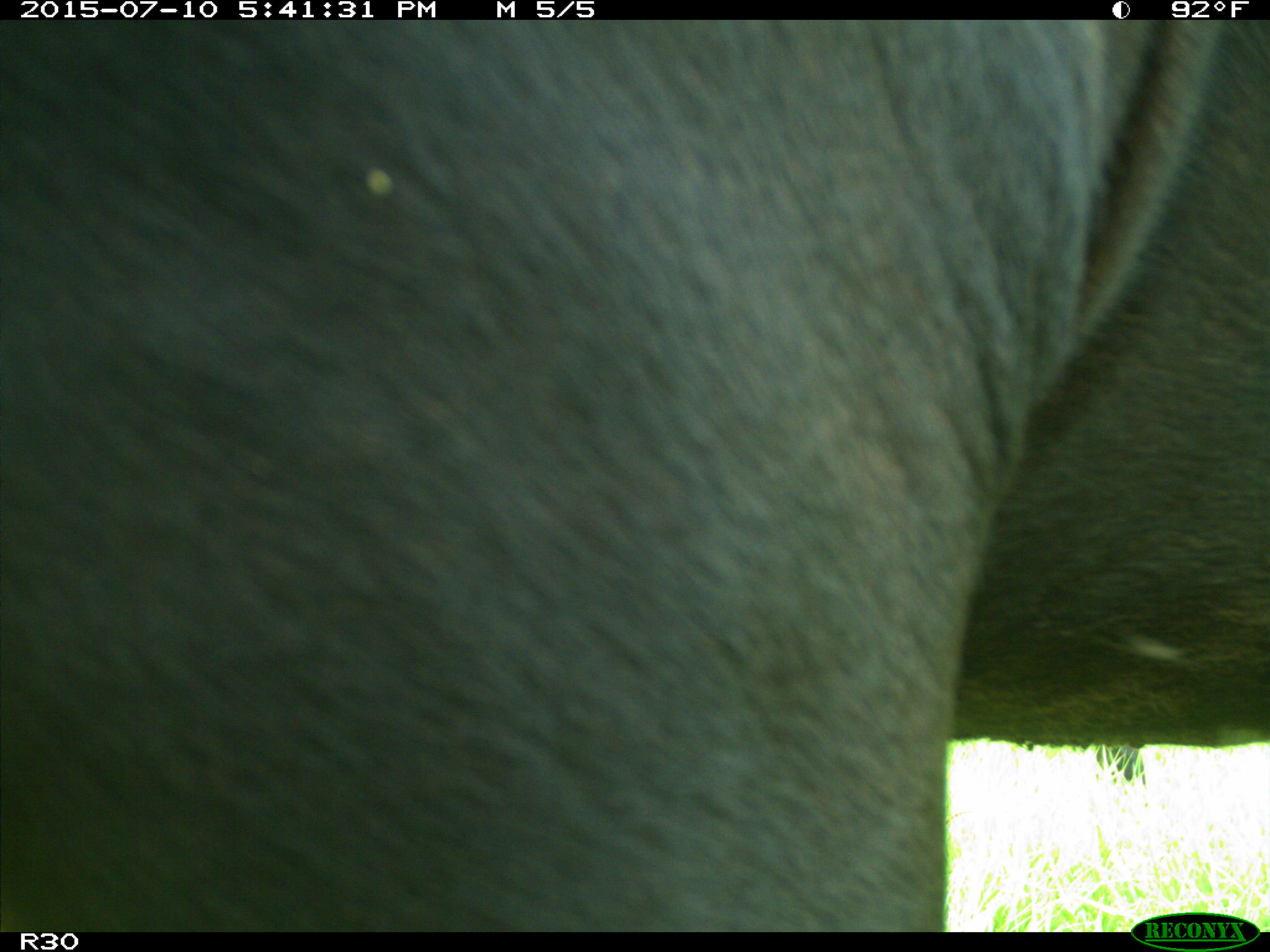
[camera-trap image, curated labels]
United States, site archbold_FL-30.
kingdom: Animalia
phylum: Chordata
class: Mammalia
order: Artiodactyla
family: Bovidae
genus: Bos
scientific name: Bos taurus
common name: domestic cow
Bos taurus (domestic cow).